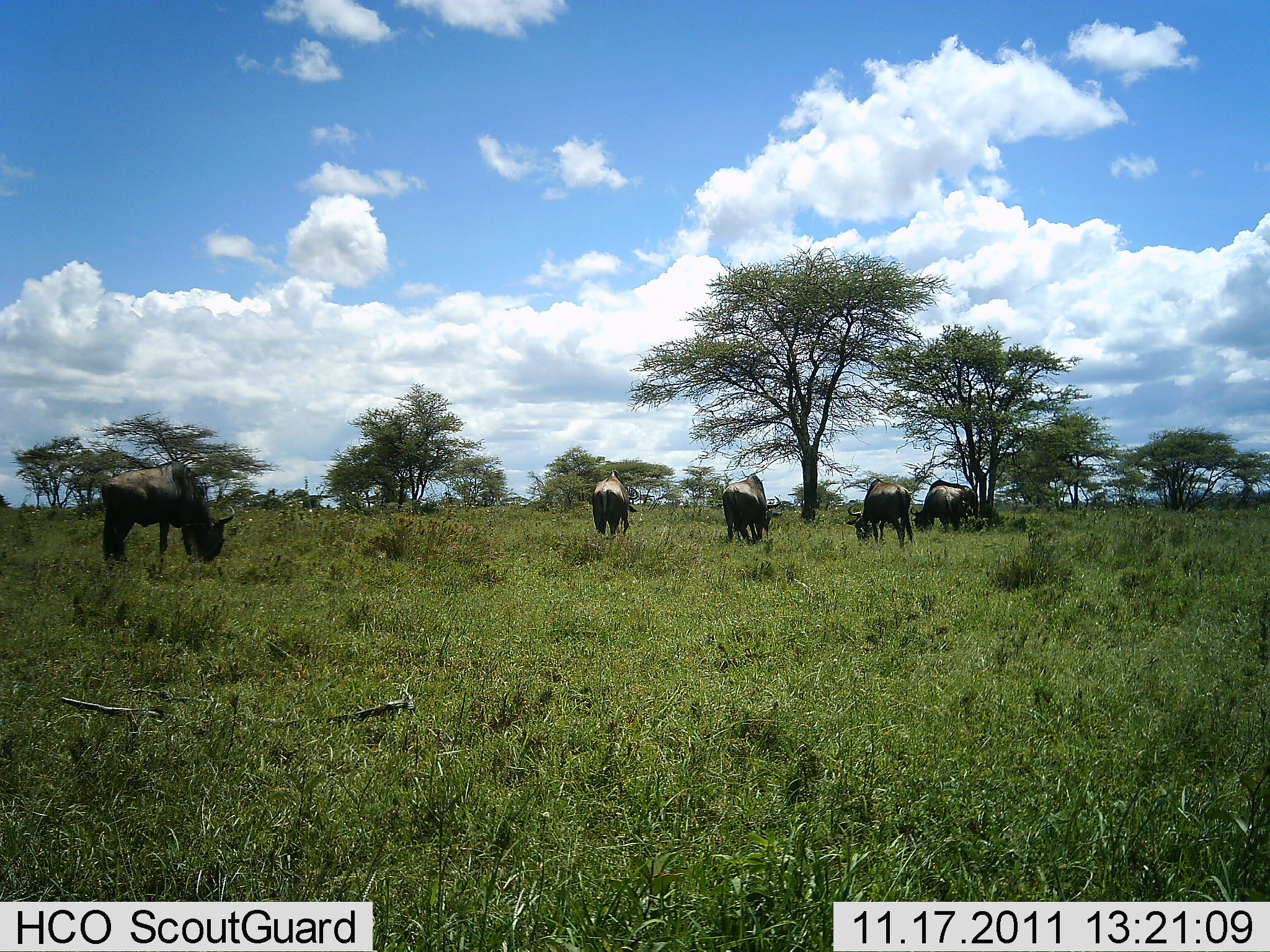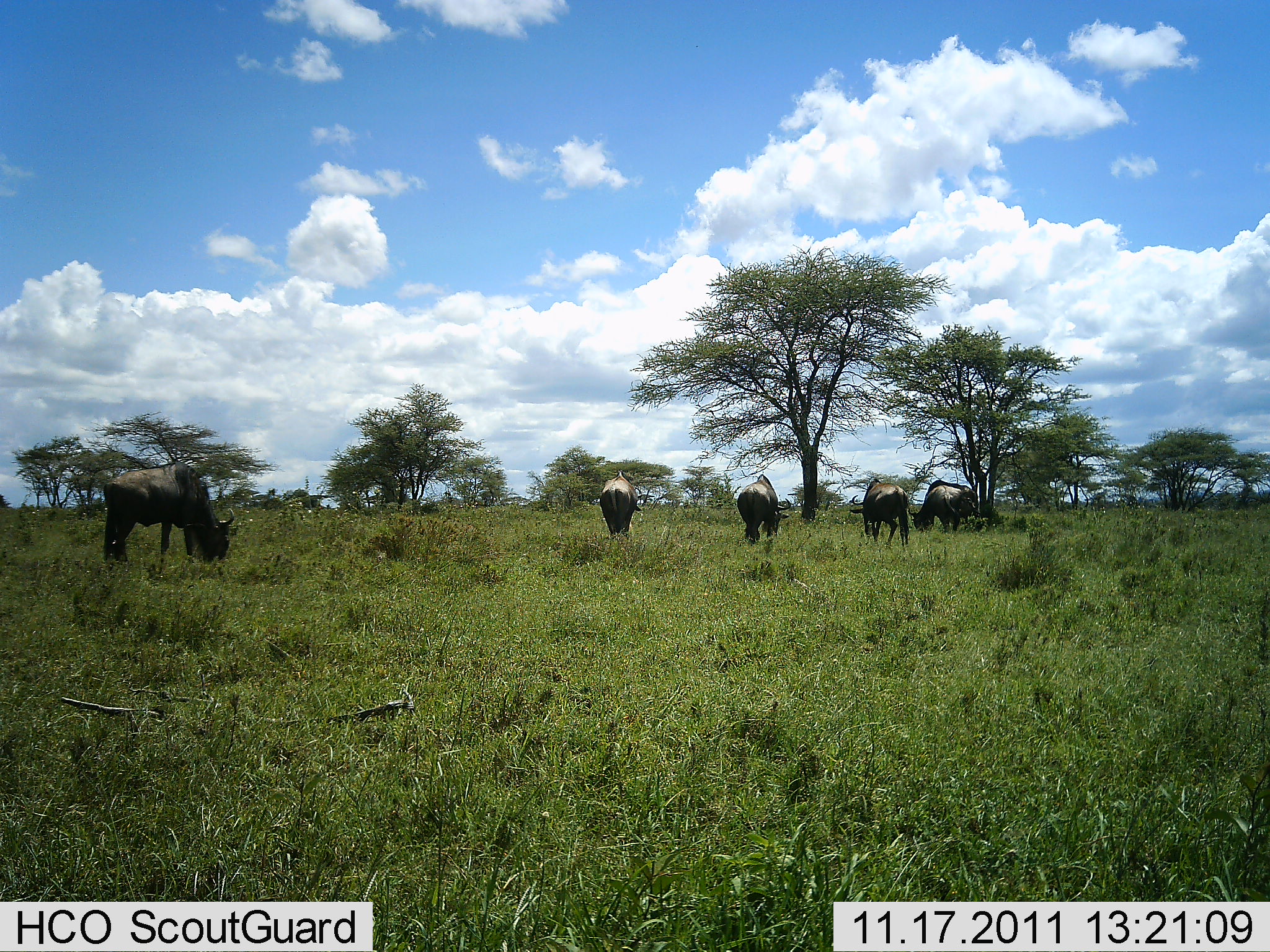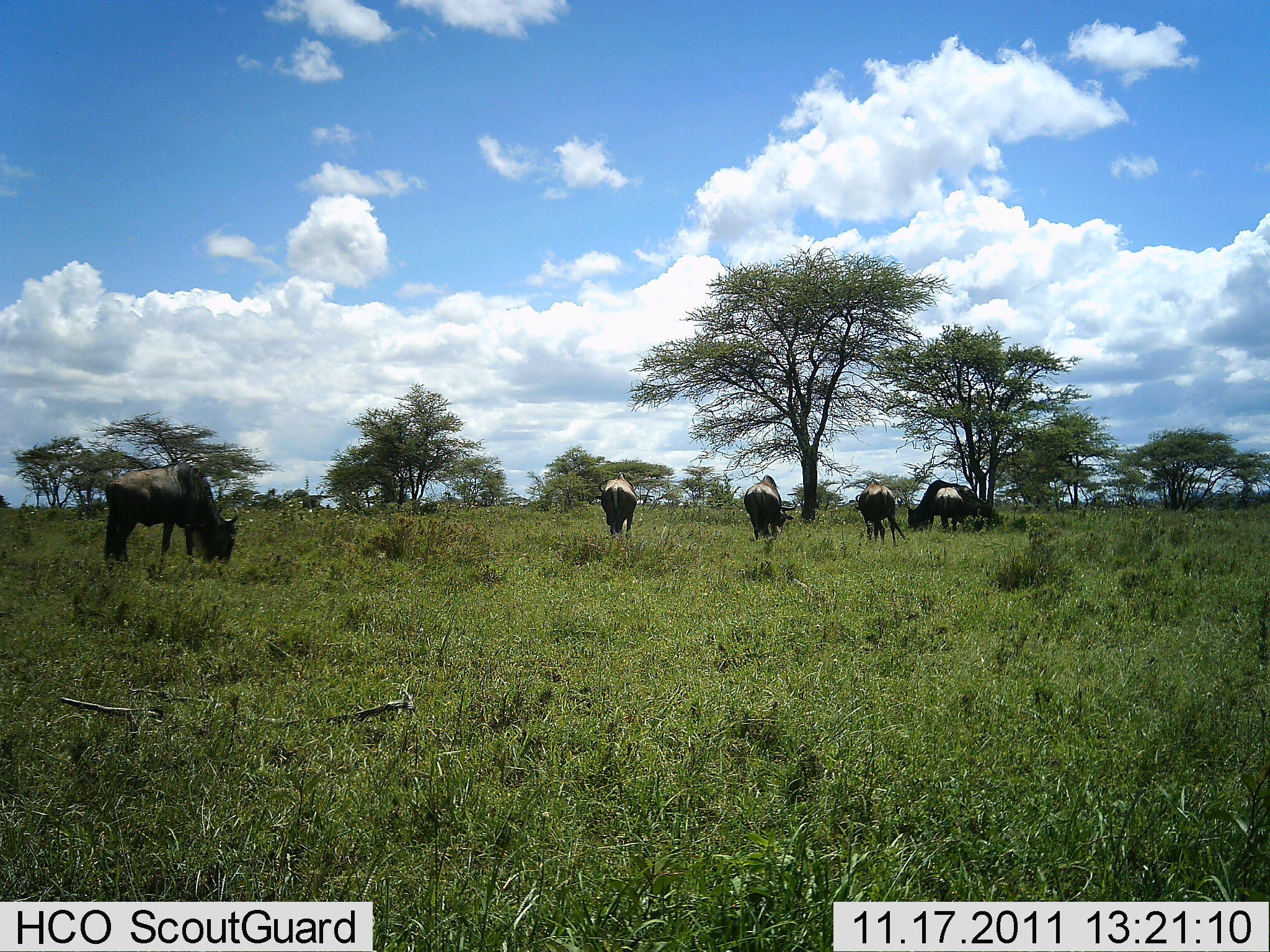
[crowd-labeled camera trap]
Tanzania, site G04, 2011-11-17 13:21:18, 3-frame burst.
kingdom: Animalia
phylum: Chordata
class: Mammalia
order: Artiodactyla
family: Bovidae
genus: Connochaetes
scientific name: Connochaetes taurinus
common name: blue wildebeest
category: wildebeest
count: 5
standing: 13%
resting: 0%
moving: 7%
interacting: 0%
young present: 0%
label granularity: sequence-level